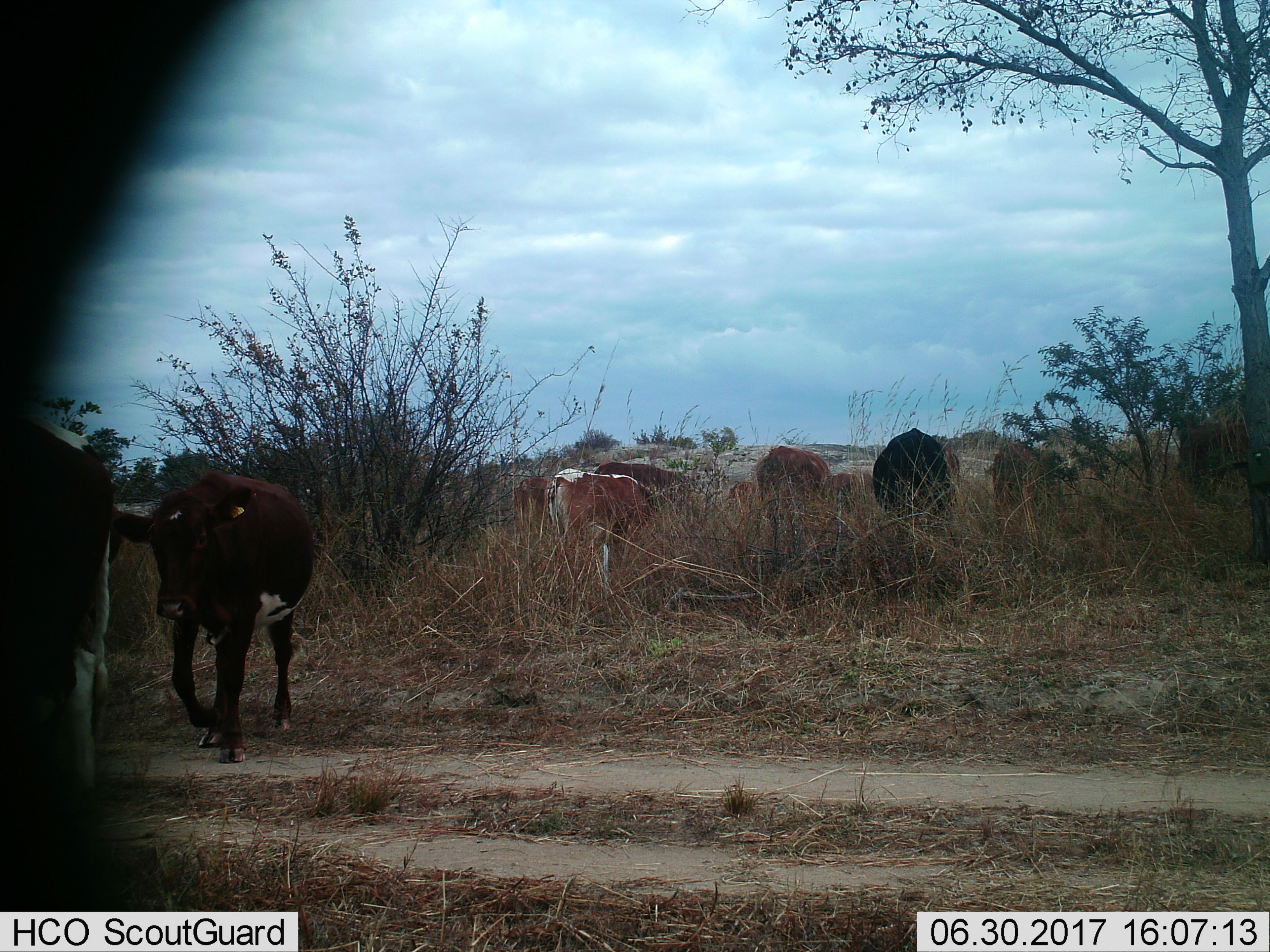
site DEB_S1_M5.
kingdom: Animalia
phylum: Chordata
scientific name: Vertebrata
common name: domestic animal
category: domesticanimal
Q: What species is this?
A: Domesticanimal (domestic animal) (Vertebrata).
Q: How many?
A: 10.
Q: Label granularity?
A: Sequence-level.